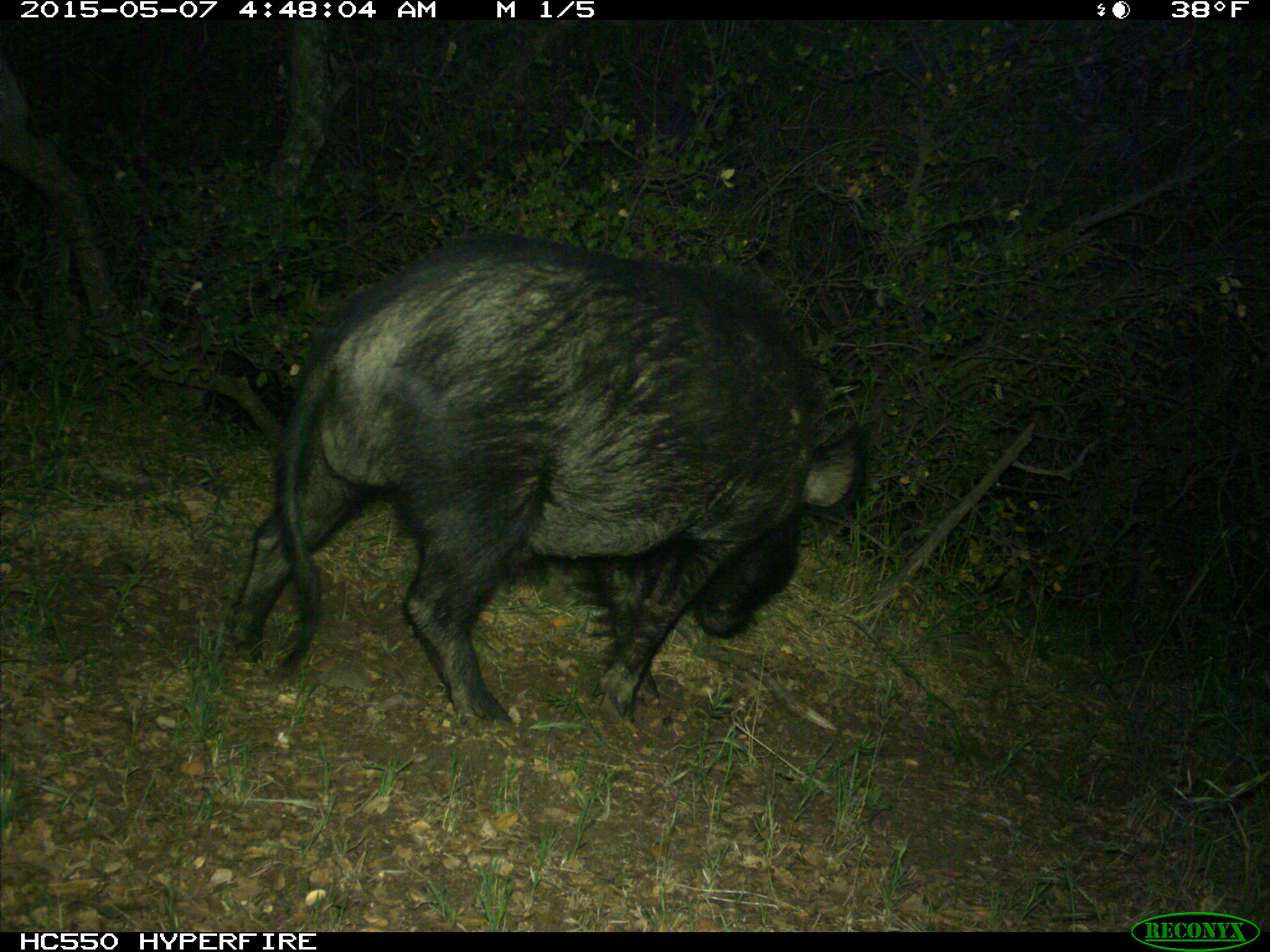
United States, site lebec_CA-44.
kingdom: Animalia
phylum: Chordata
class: Mammalia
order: Artiodactyla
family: Suidae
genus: Sus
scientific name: Sus scrofa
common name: wild boar